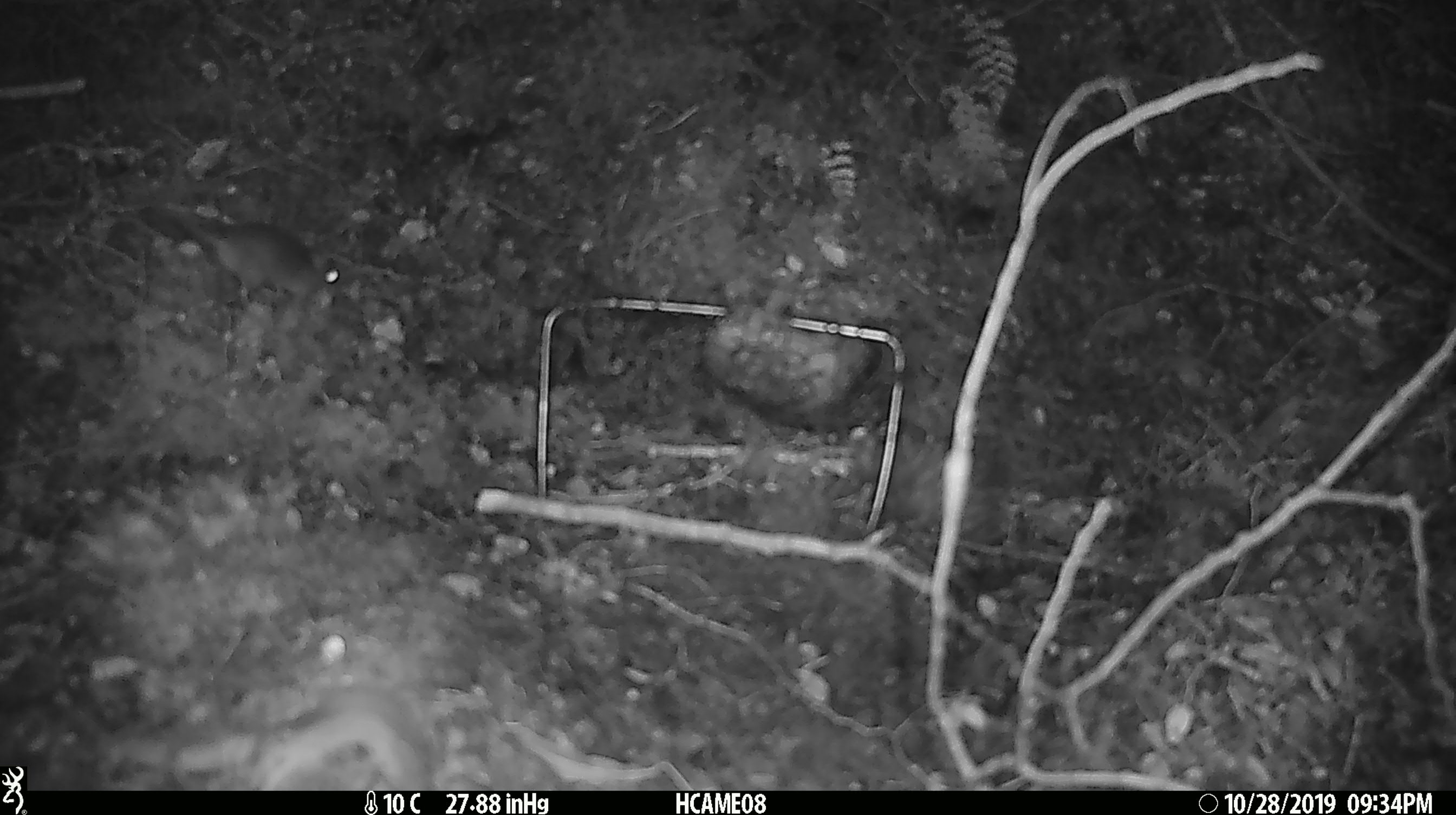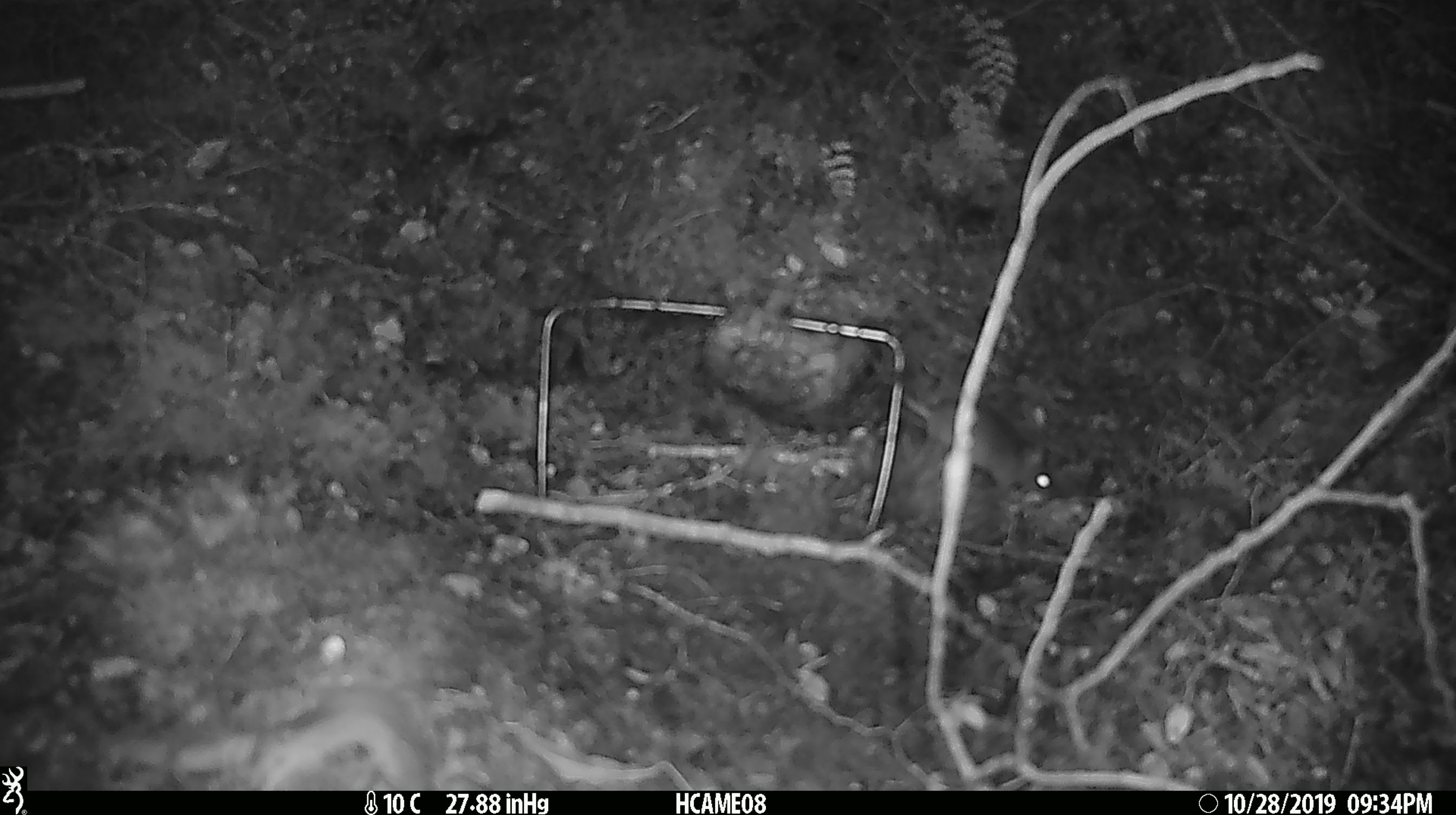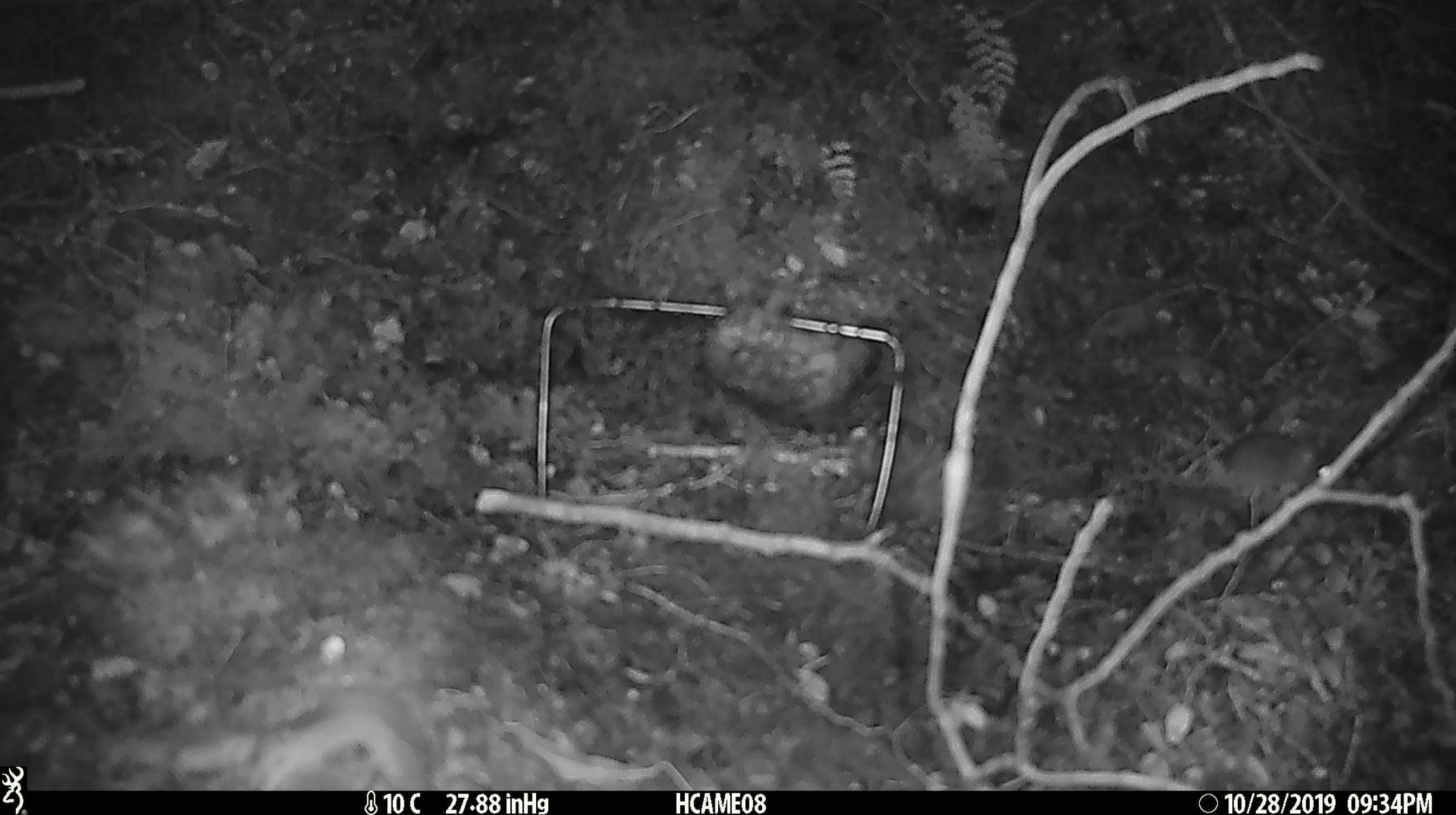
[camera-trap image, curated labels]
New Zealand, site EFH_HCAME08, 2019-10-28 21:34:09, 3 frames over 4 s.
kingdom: Animalia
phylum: Chordata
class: Mammalia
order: Rodentia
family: Muridae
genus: Mus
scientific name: Mus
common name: mouse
Mouse (Mus).